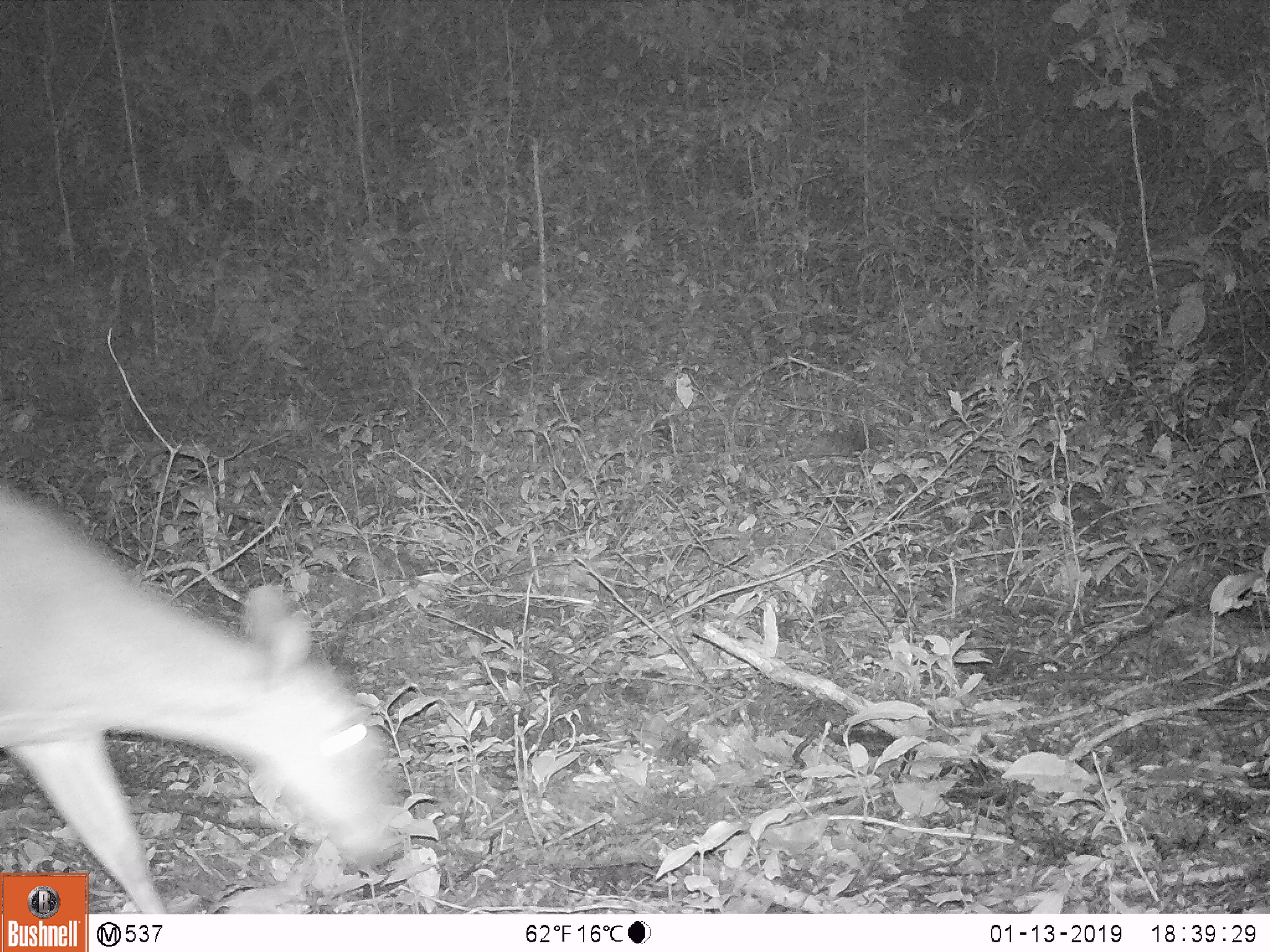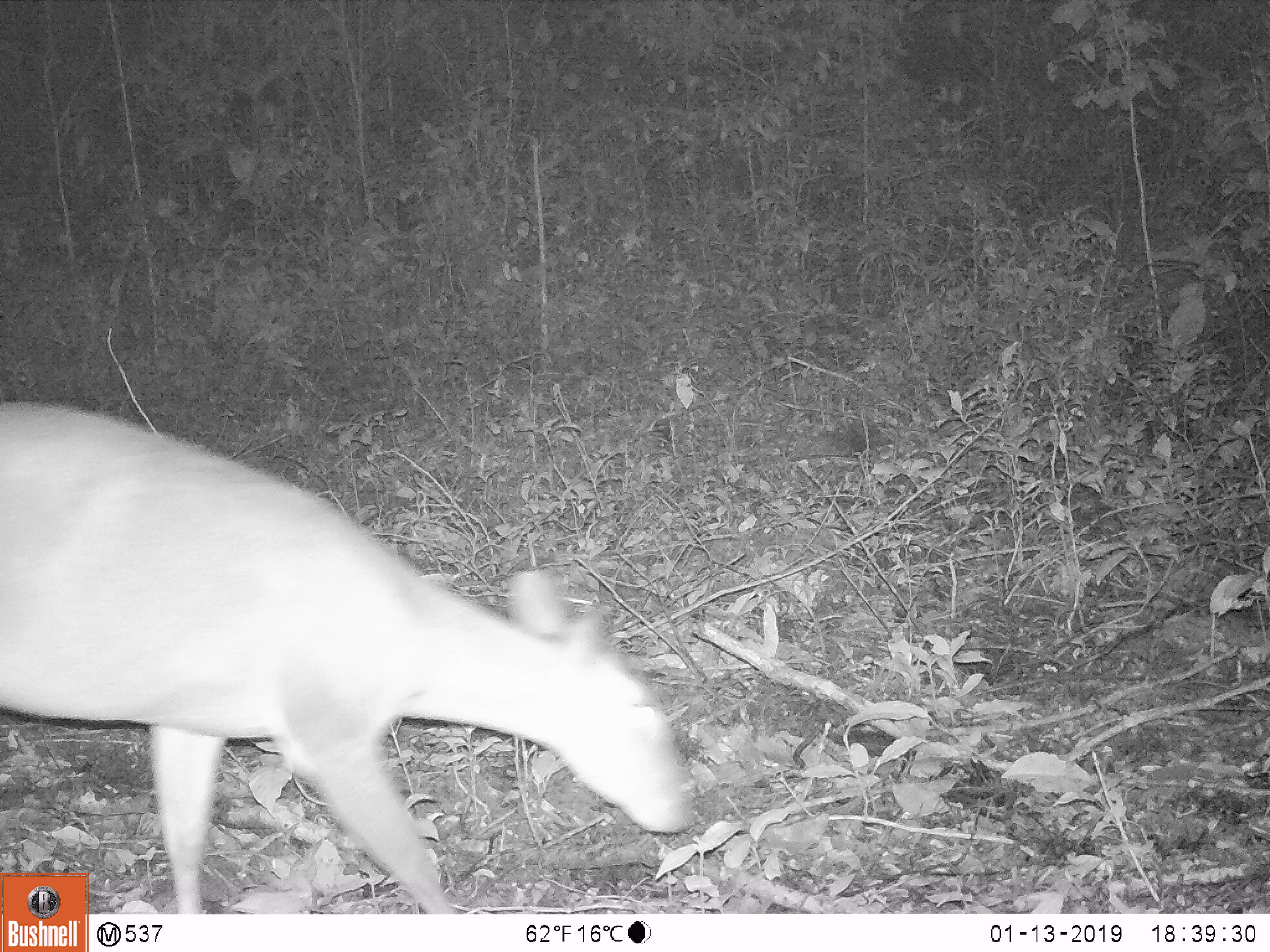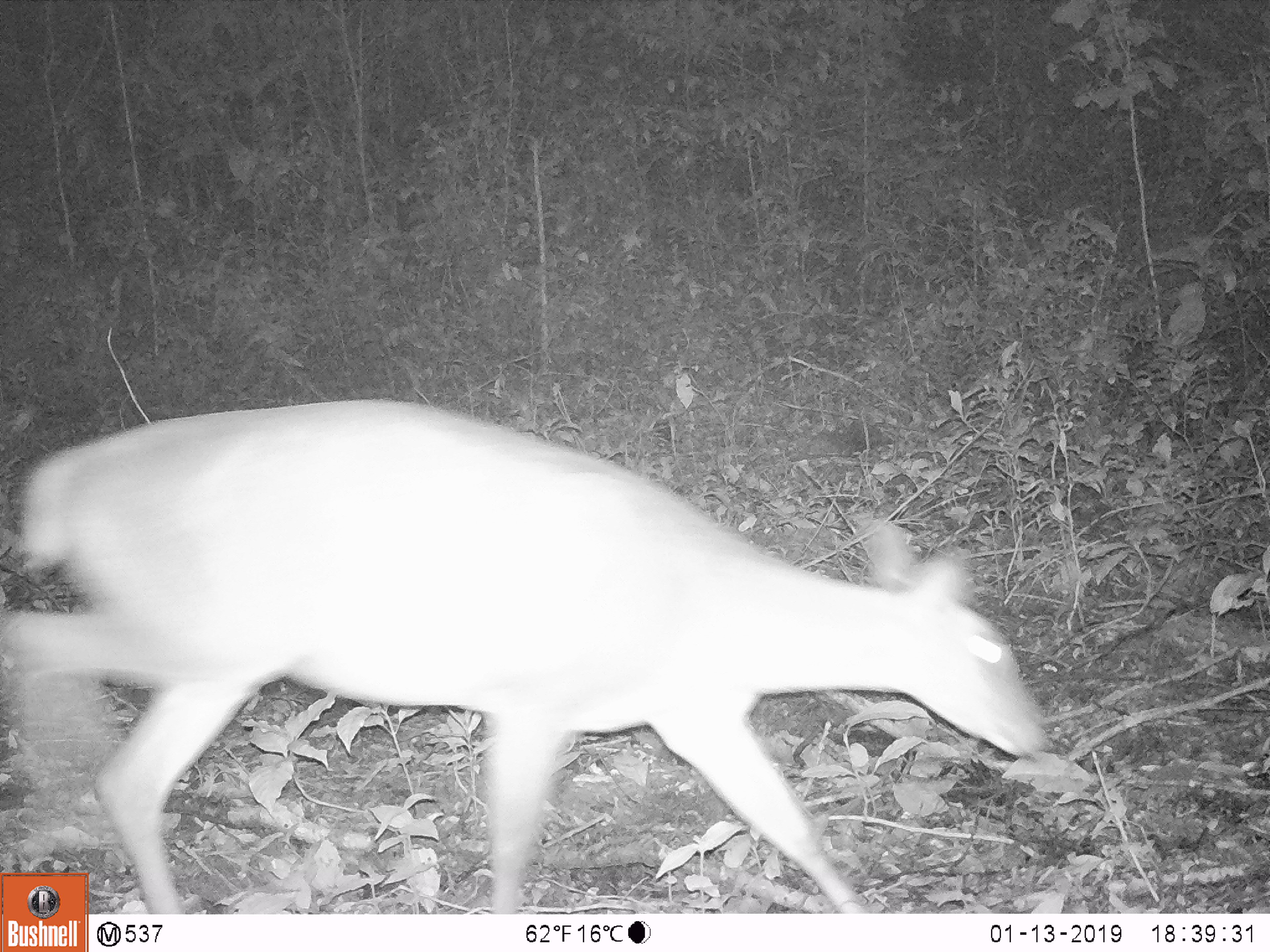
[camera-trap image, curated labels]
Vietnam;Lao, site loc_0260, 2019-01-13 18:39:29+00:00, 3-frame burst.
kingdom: Animalia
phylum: Chordata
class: Mammalia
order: Artiodactyla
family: Cervidae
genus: Muntiacus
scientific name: Muntiacus vuquangensis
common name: large-antlered muntjac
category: large antlered muntjac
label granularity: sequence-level